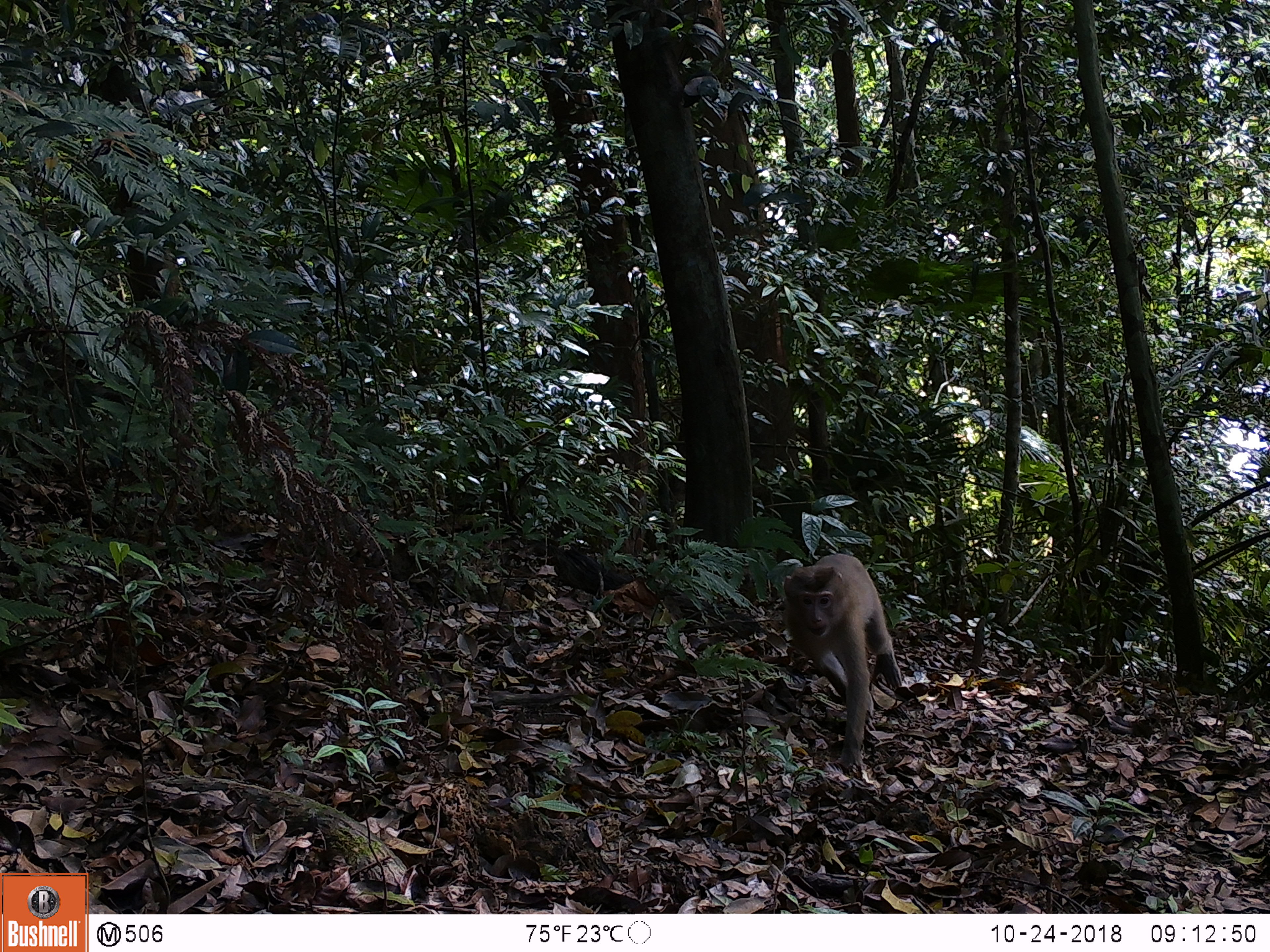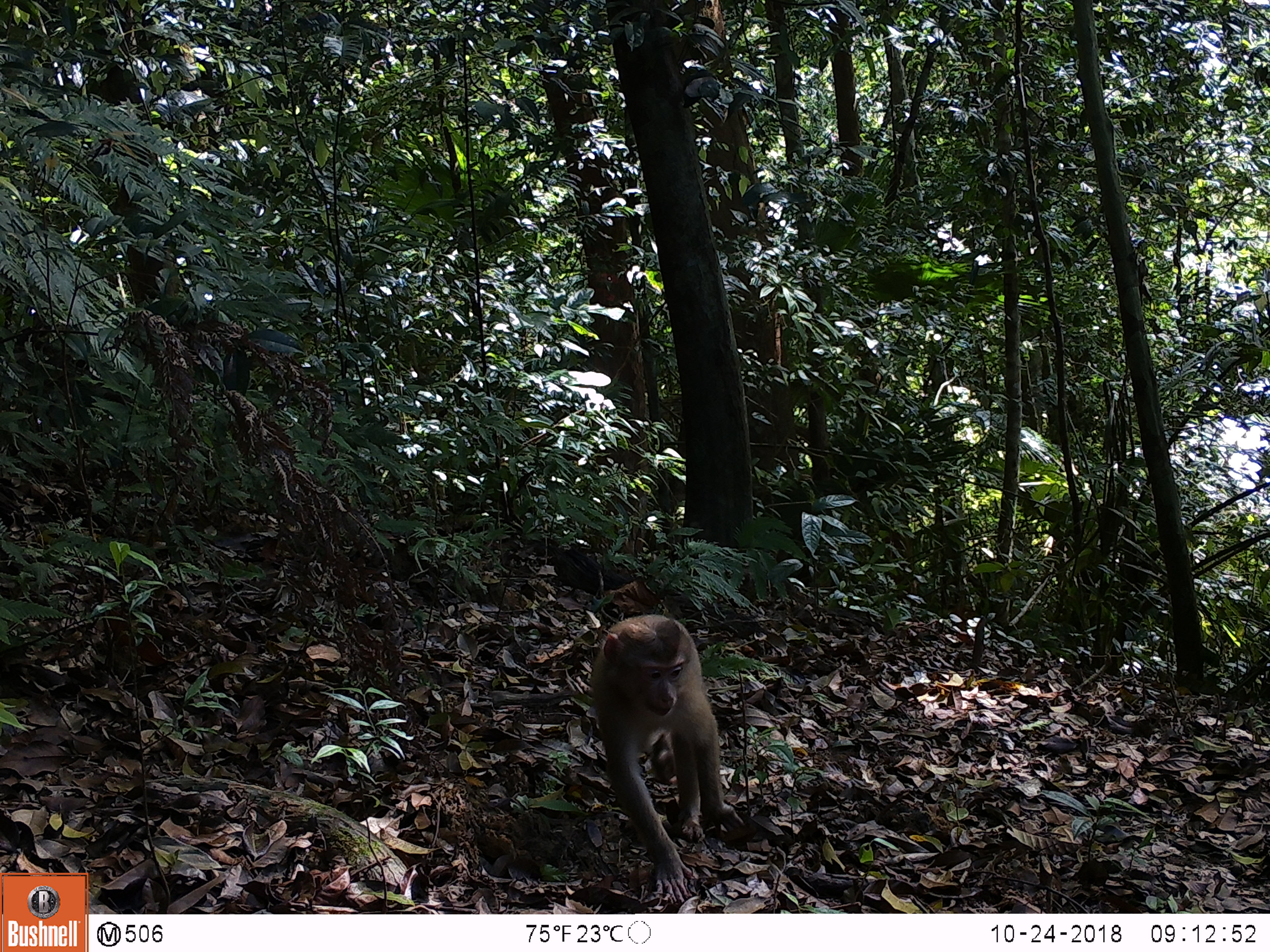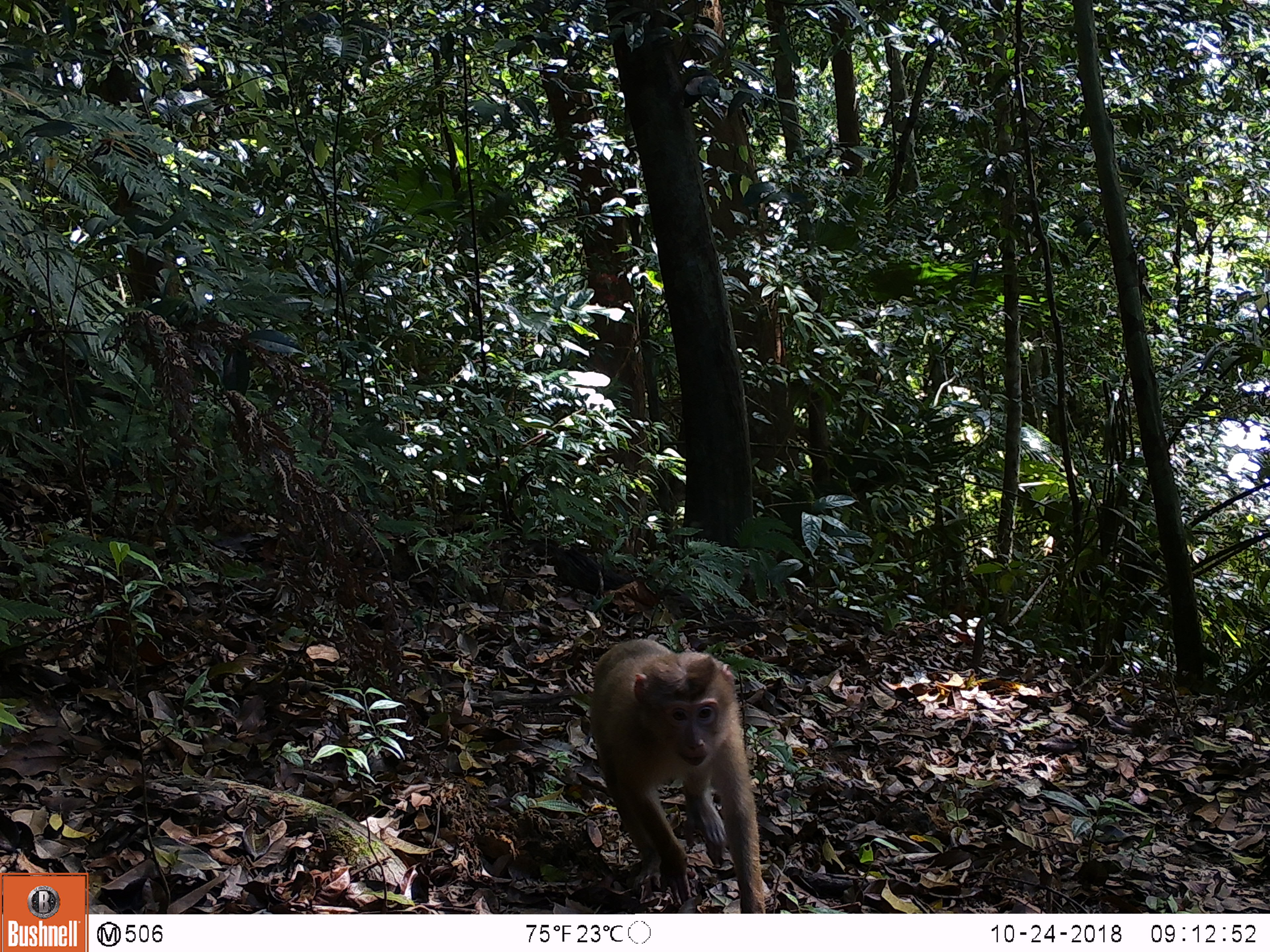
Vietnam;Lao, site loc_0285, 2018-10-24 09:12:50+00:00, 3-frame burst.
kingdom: Animalia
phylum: Chordata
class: Mammalia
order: Primates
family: Cercopithecidae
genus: Macaca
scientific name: Macaca nemestrina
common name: pig-tailed macaque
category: pig tailed macaque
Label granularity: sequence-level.